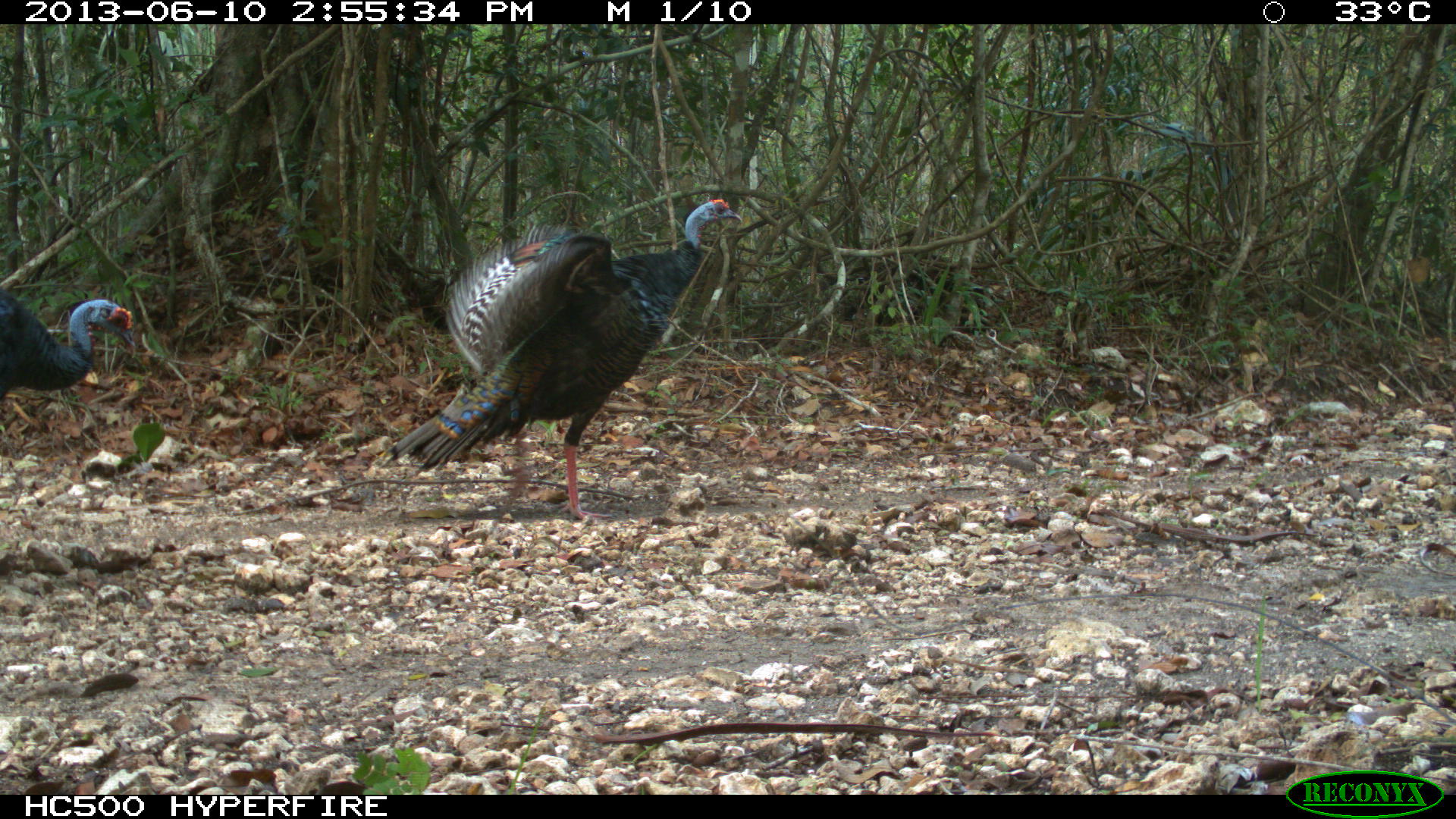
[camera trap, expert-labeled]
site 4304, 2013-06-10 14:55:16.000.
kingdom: Animalia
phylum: Chordata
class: Aves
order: Galliformes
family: Phasianidae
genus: Meleagris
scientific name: Meleagris ocellata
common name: ocellated turkey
Meleagris ocellata (ocellated turkey), count 2.